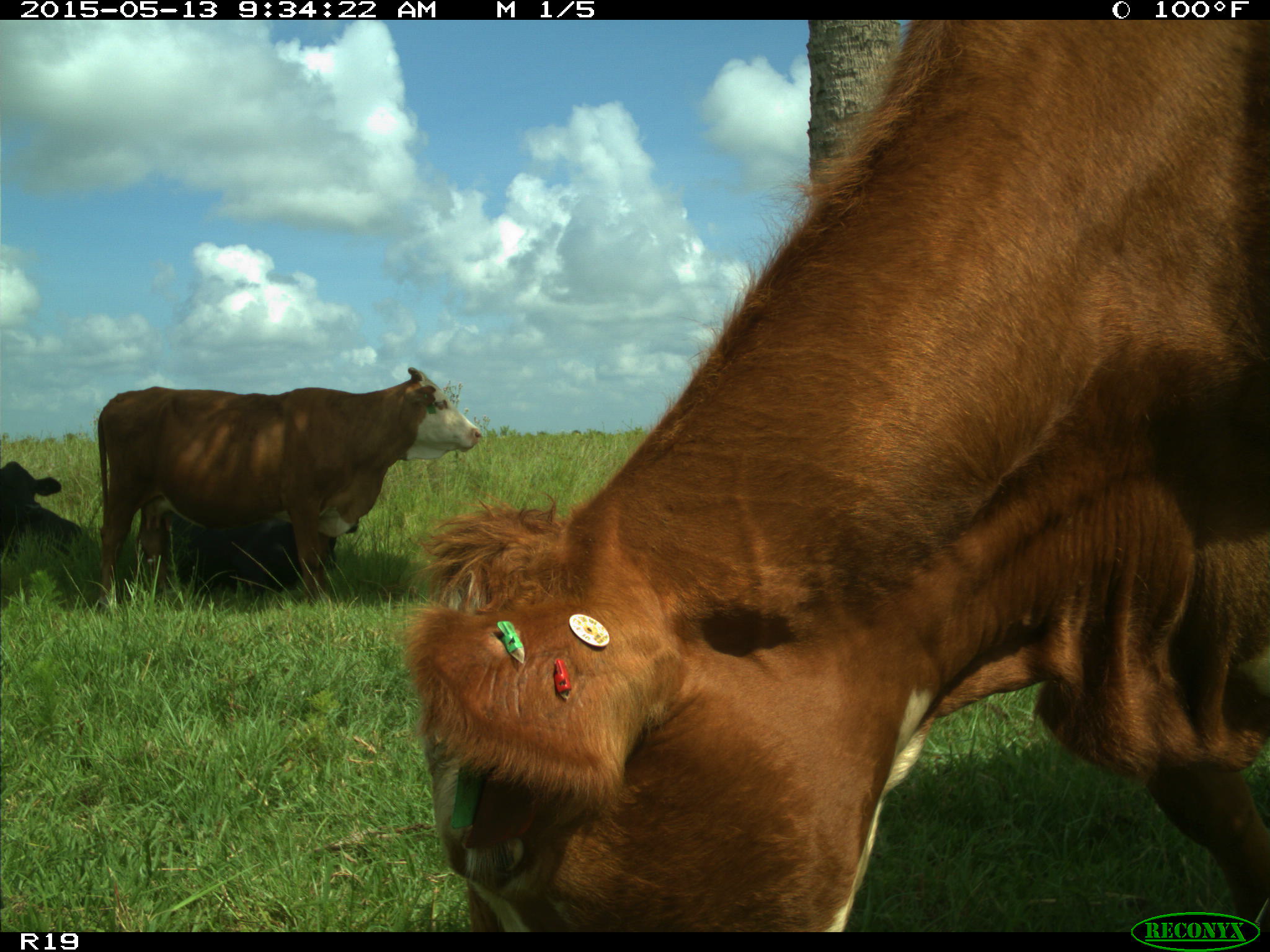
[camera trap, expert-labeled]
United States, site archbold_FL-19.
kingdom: Animalia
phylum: Chordata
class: Mammalia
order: Artiodactyla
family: Bovidae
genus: Bos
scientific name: Bos taurus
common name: domestic cow